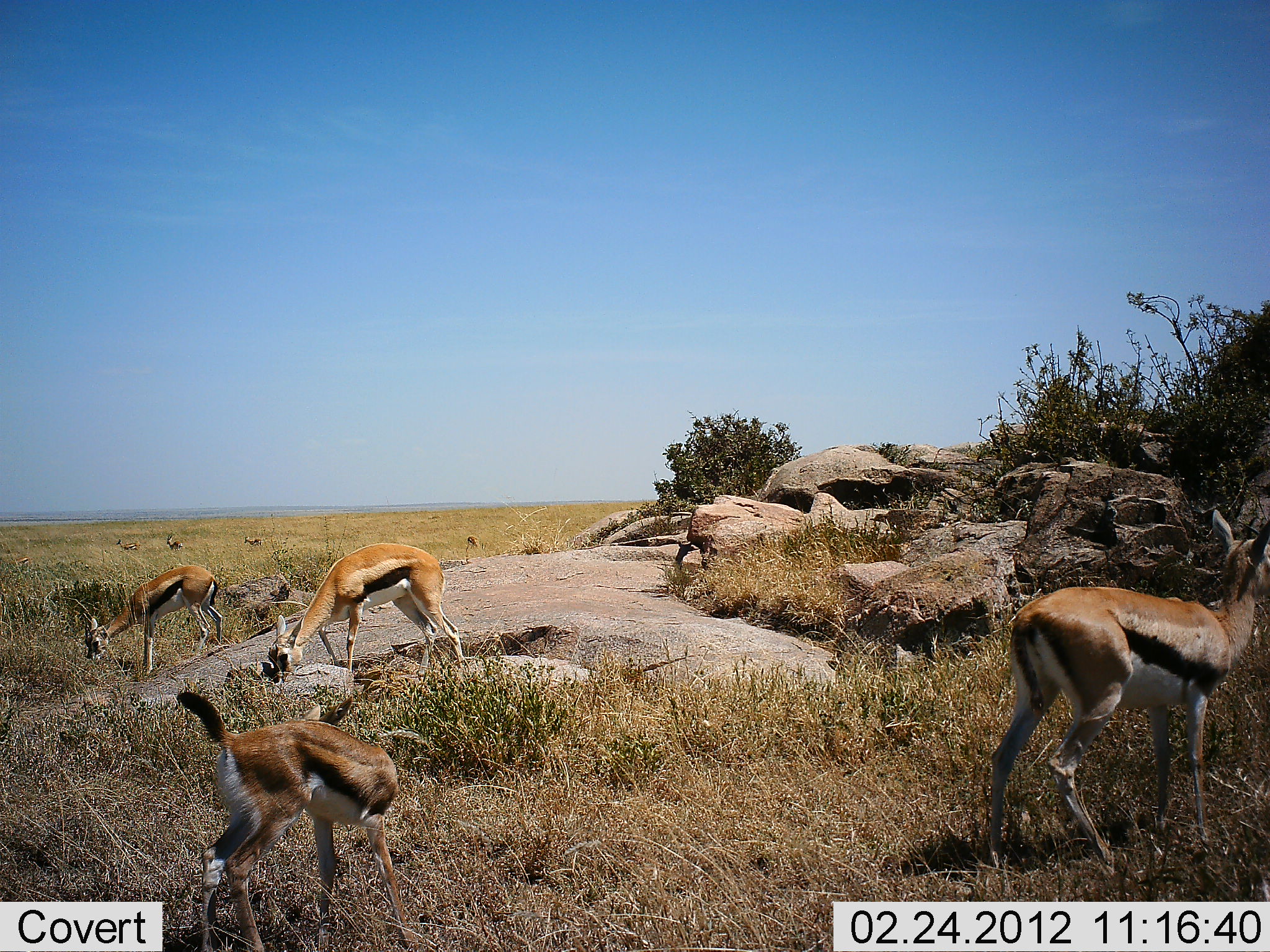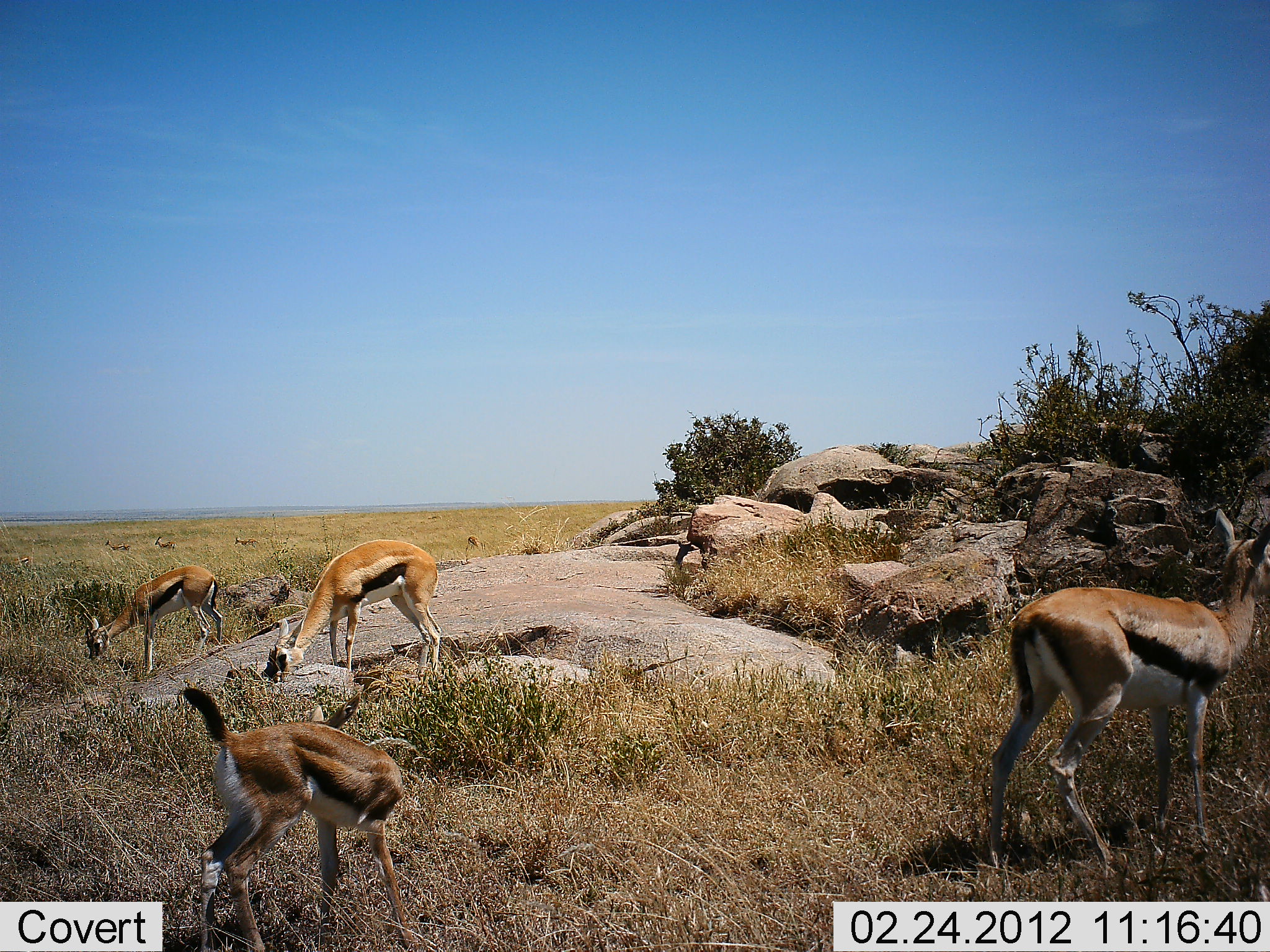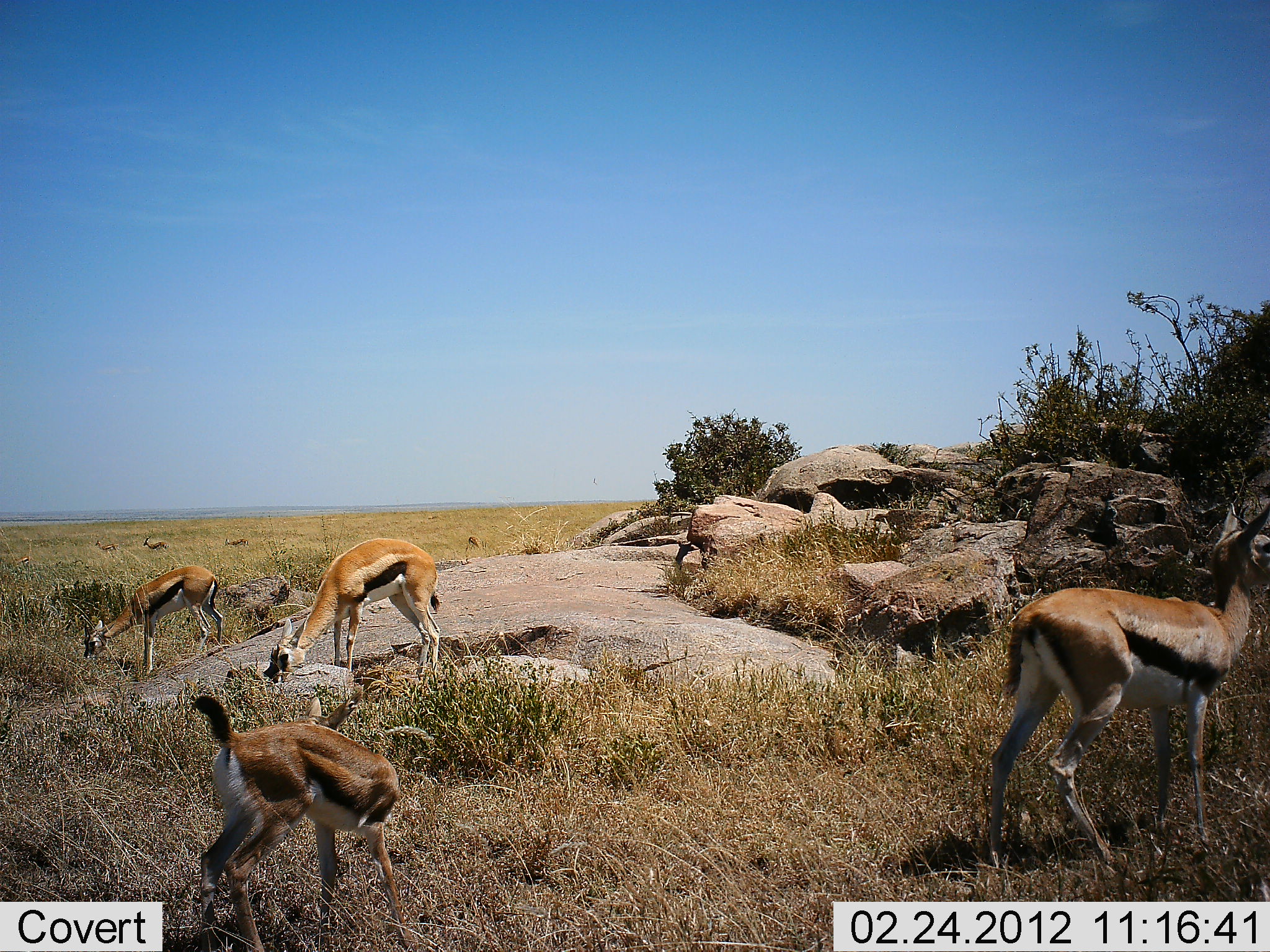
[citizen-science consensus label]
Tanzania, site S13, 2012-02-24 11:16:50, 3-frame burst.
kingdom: Animalia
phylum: Chordata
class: Mammalia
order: Artiodactyla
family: Bovidae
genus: Eudorcas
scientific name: Eudorcas thomsonii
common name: thomson's gazelle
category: gazellethomsons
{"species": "gazellethomsons (thomson's gazelle) (Eudorcas thomsonii)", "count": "7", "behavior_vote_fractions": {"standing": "58%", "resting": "0%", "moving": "42%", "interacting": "0%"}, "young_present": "0%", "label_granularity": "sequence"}